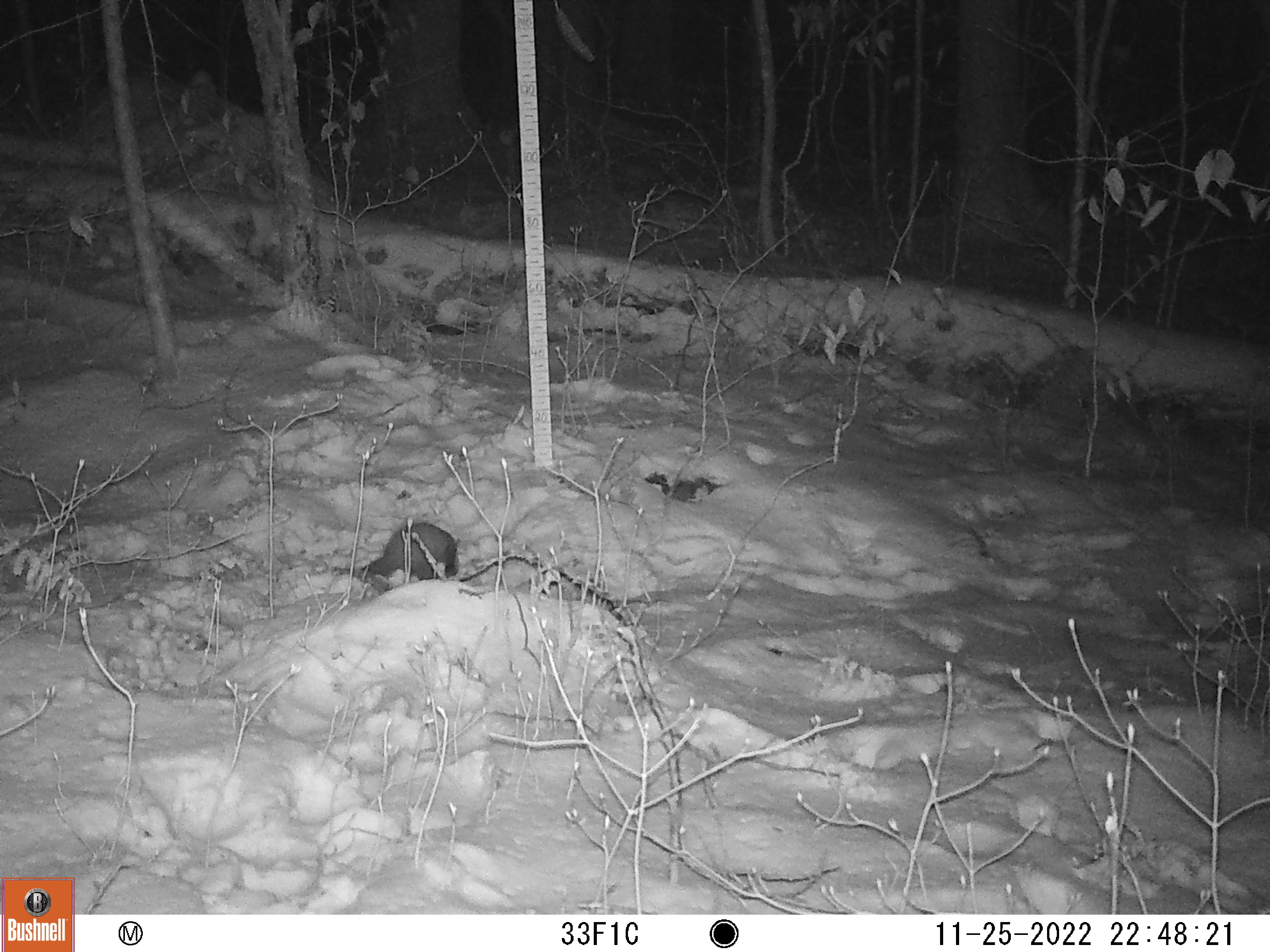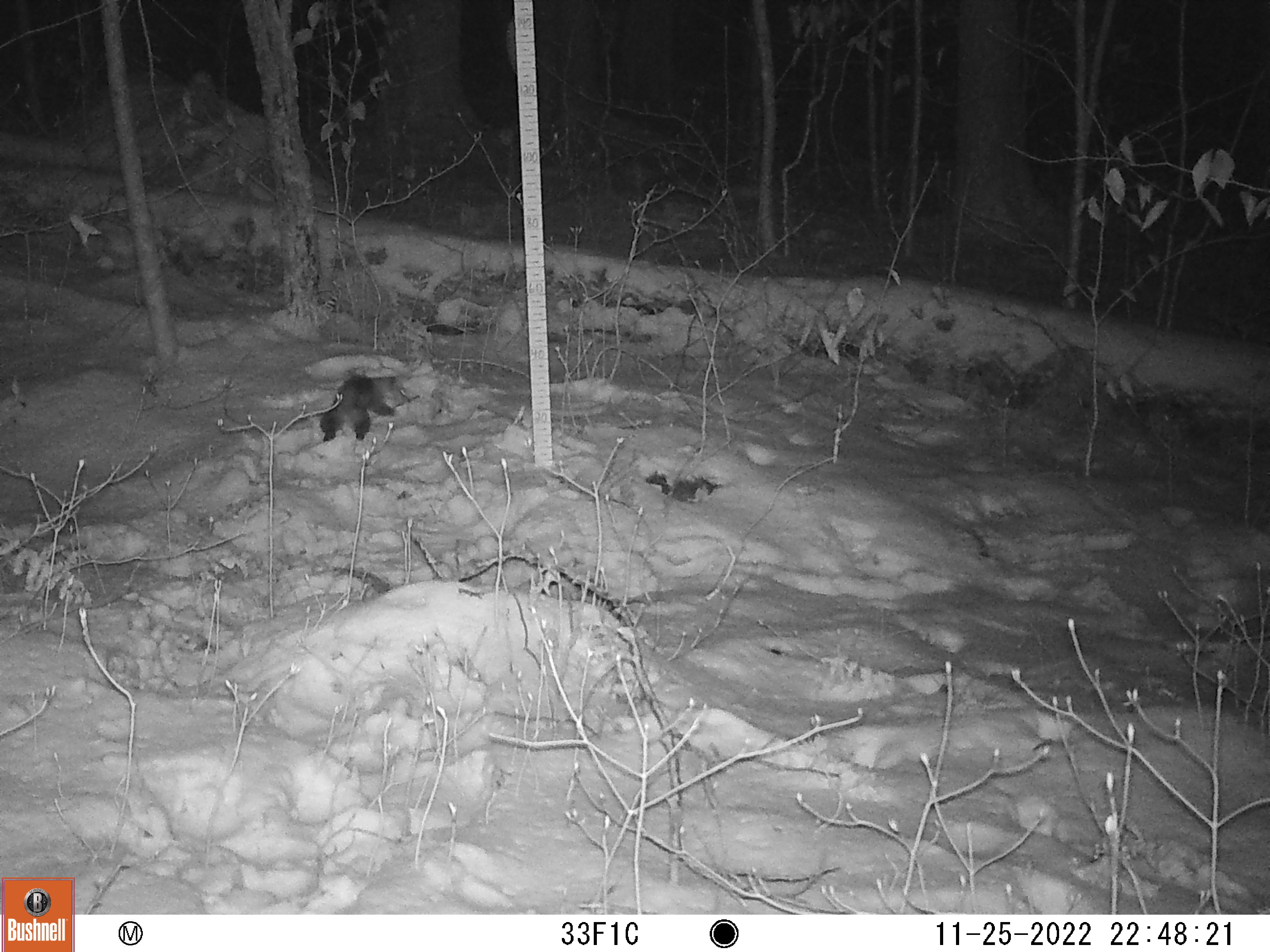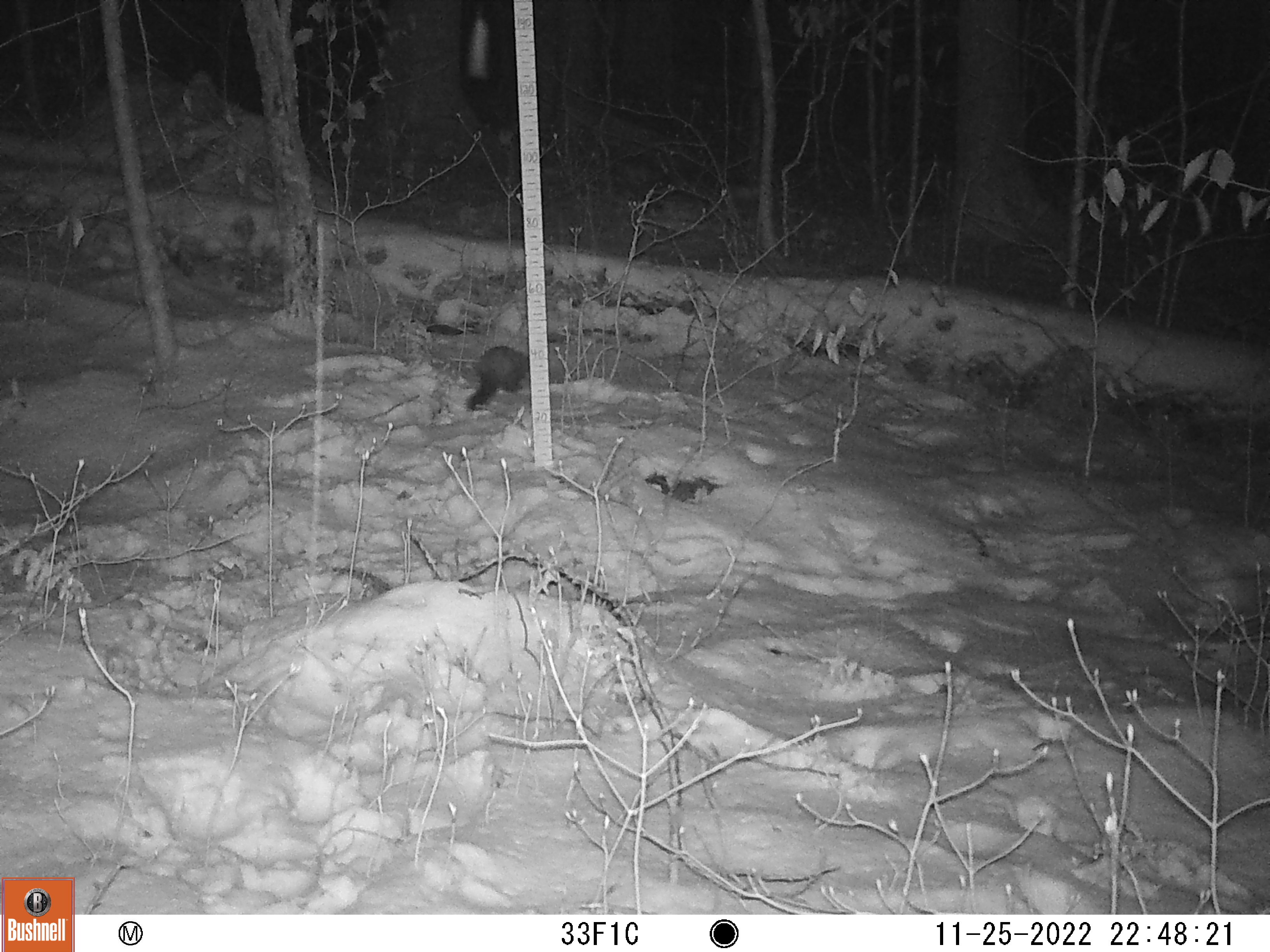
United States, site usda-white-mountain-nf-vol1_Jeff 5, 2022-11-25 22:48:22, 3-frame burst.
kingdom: Animalia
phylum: Chordata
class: Mammalia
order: Carnivora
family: Mustelidae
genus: Martes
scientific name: Martes americana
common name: american marten